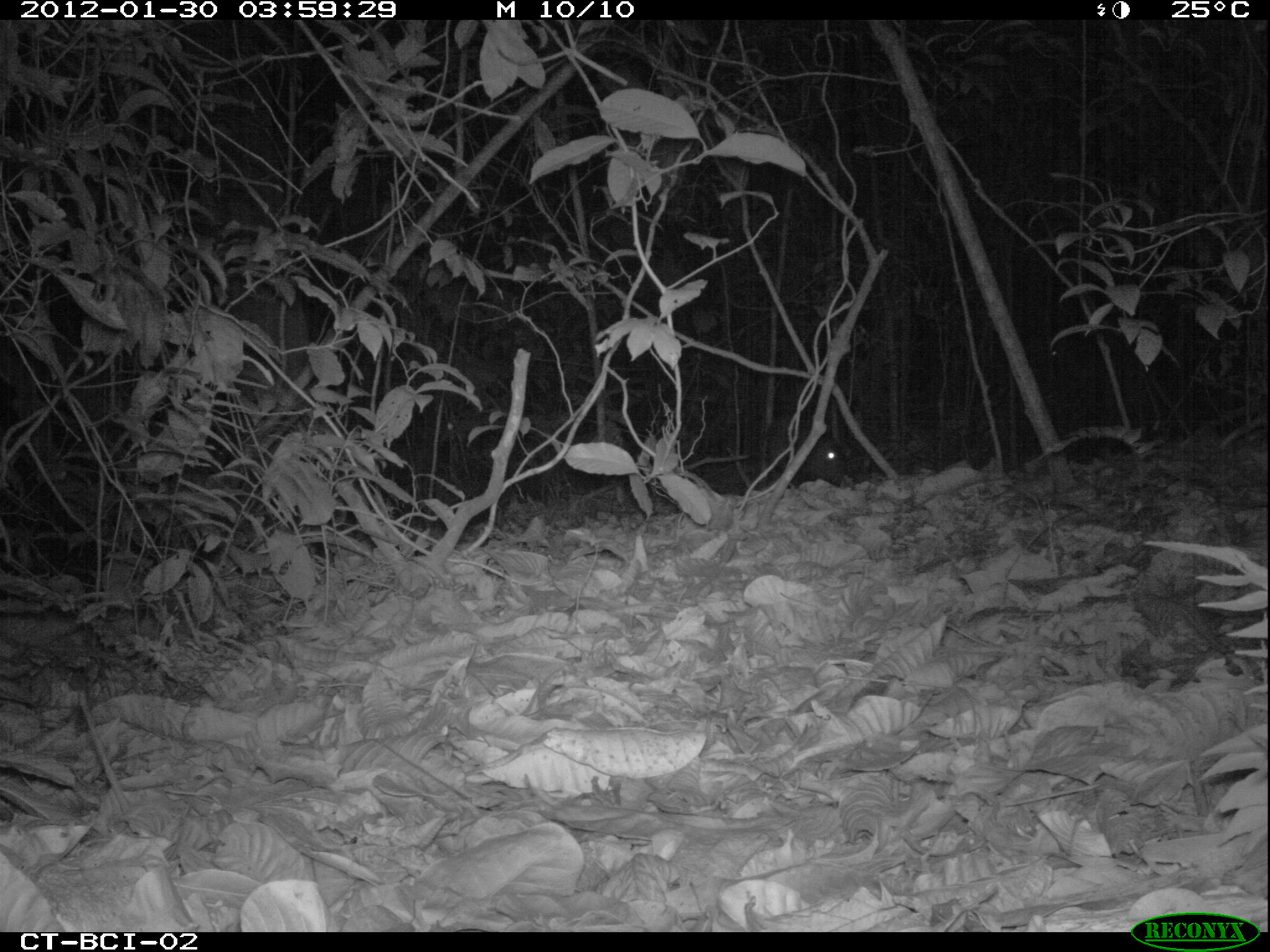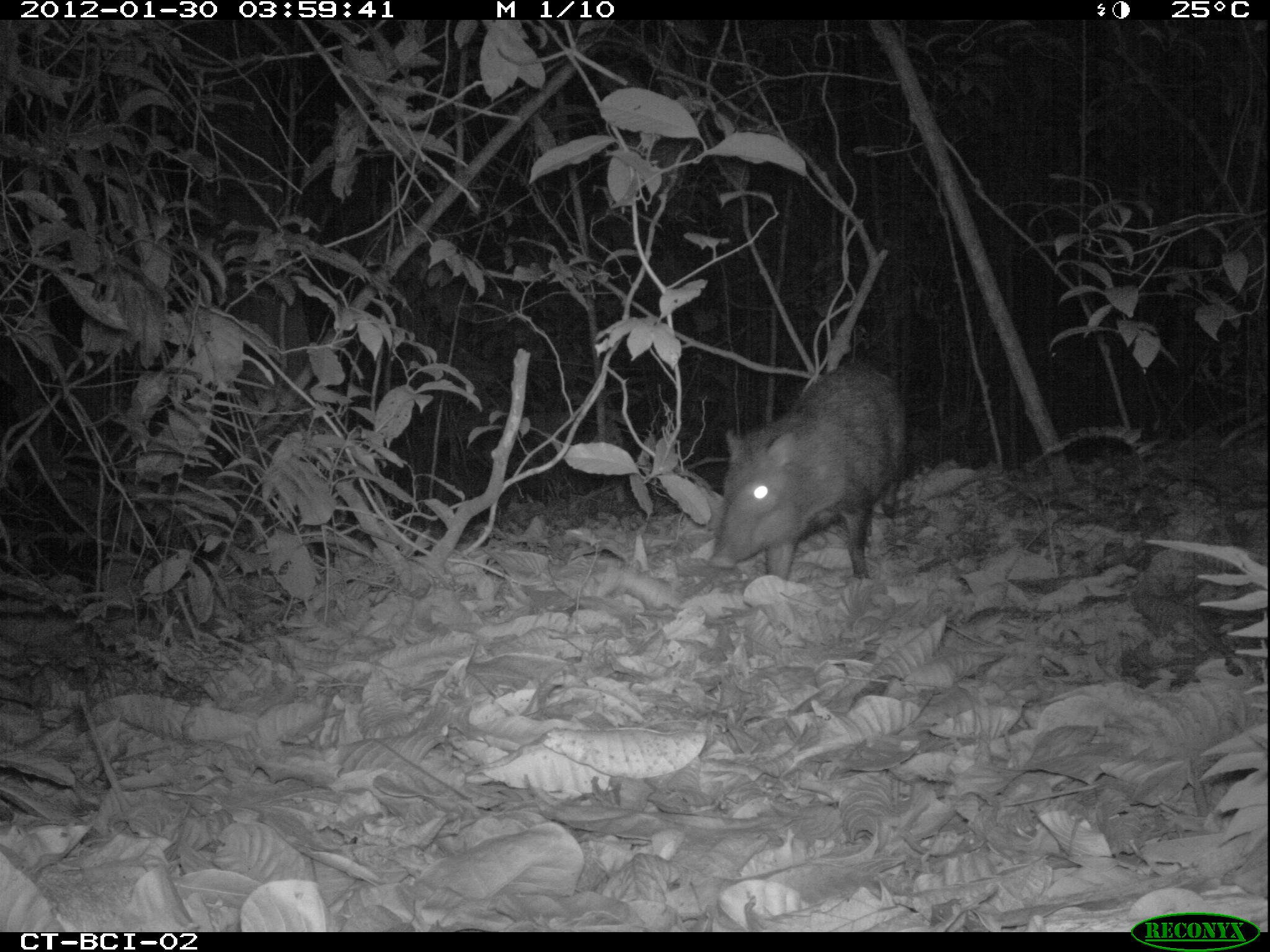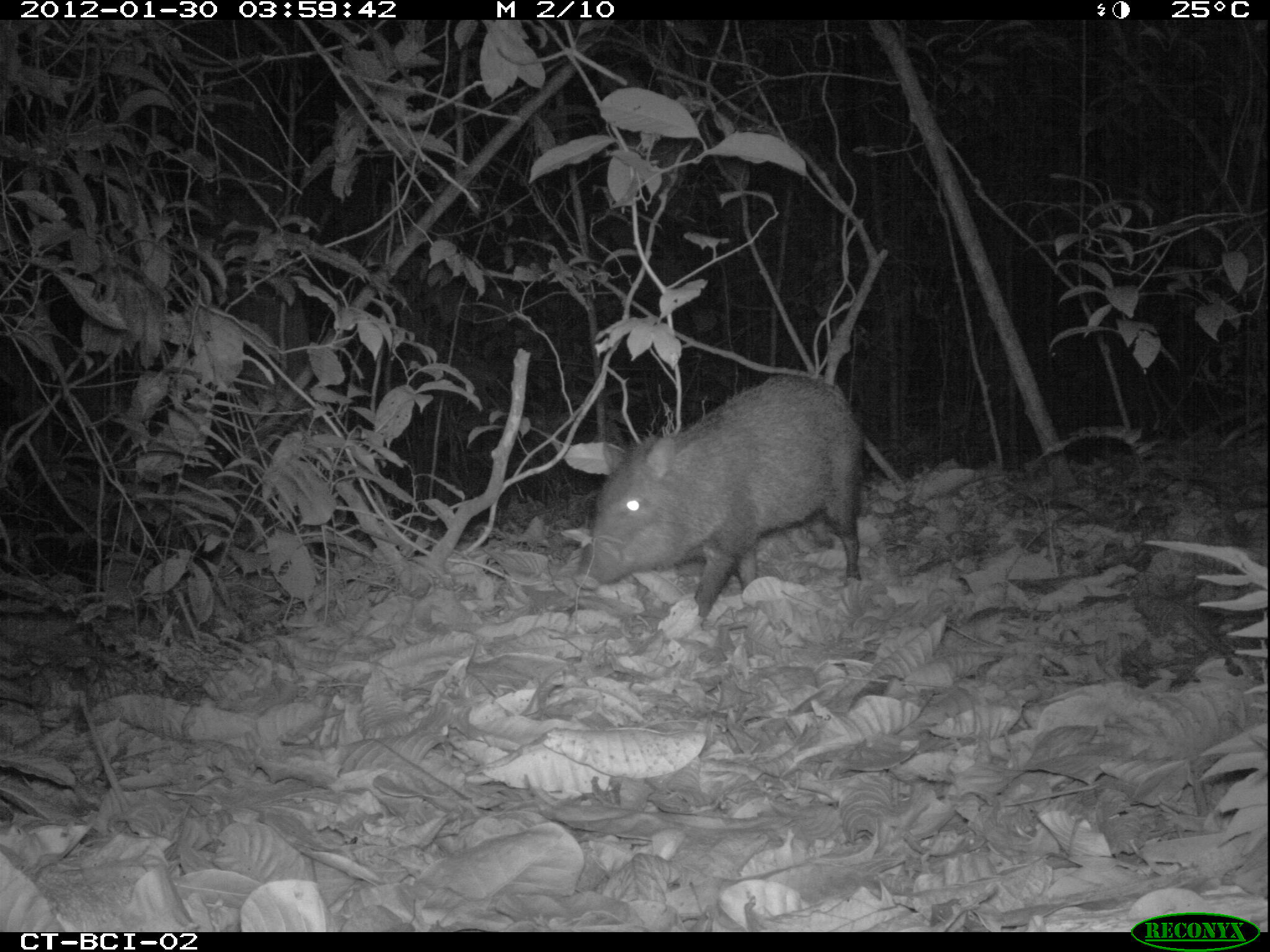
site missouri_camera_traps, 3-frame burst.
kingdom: Animalia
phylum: Chordata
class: Mammalia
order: Artiodactyla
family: Tayassuidae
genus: Pecari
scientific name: Pecari tajacu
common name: collared peccary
Collared peccary (Pecari tajacu). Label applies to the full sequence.